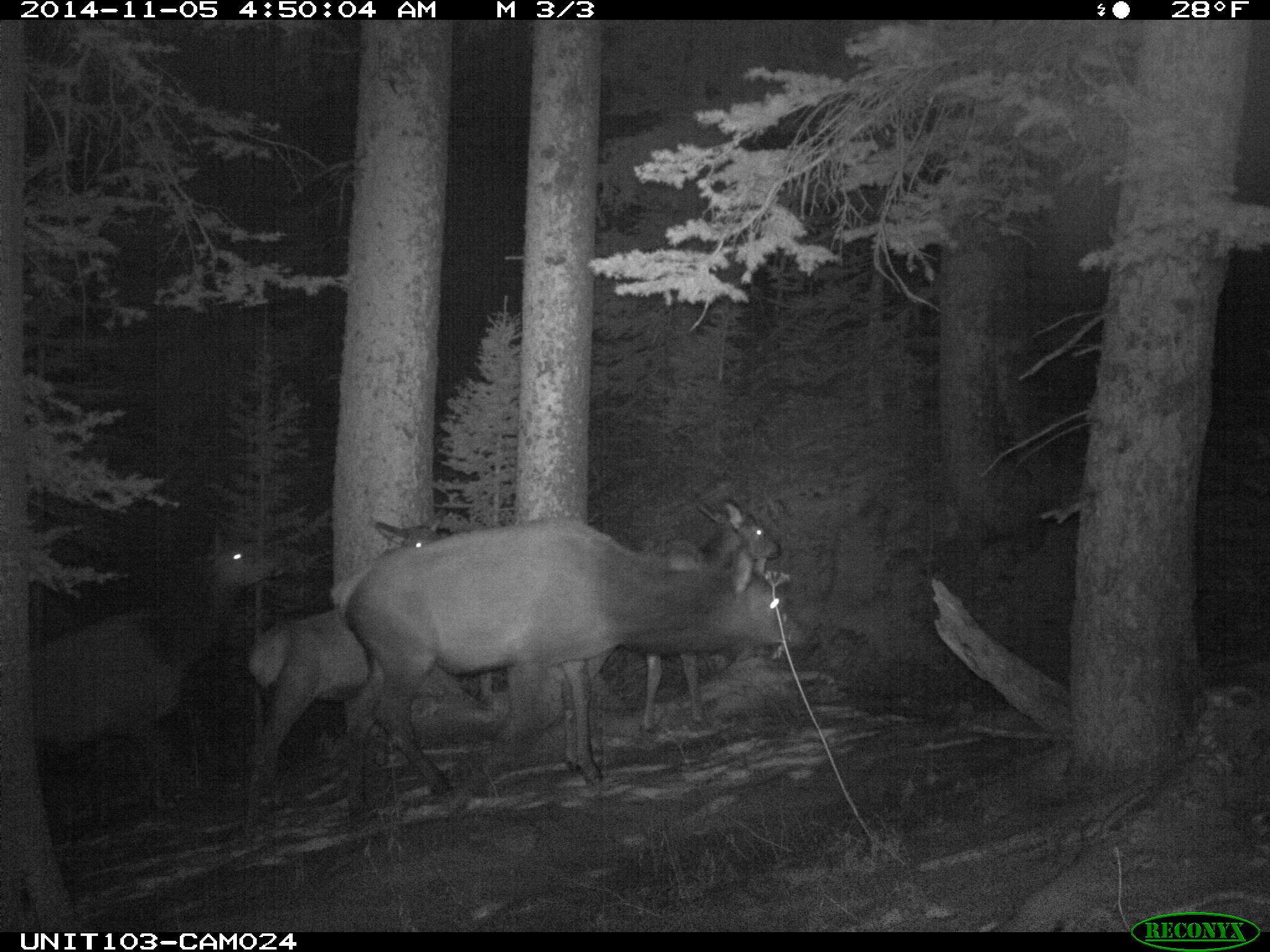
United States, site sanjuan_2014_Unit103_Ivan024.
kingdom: Animalia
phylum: Chordata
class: Mammalia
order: Artiodactyla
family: Cervidae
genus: Cervus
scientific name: Cervus elaphus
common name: red deer